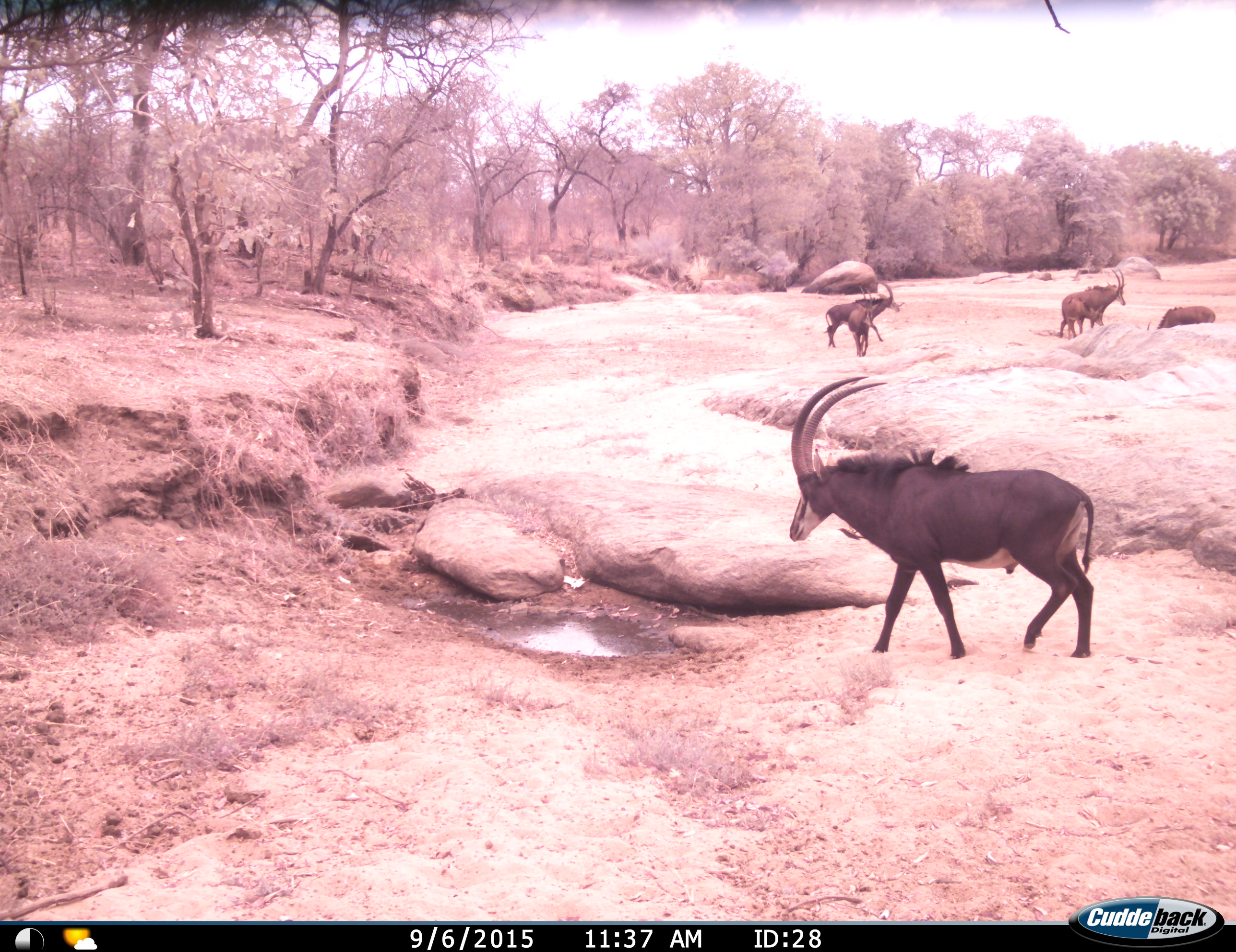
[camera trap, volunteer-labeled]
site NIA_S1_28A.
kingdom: Animalia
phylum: Chordata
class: Mammalia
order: Artiodactyla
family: Bovidae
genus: Hippotragus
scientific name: Hippotragus niger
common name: sable antelope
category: sable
Sable (sable antelope) (Hippotragus niger), count 6. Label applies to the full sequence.